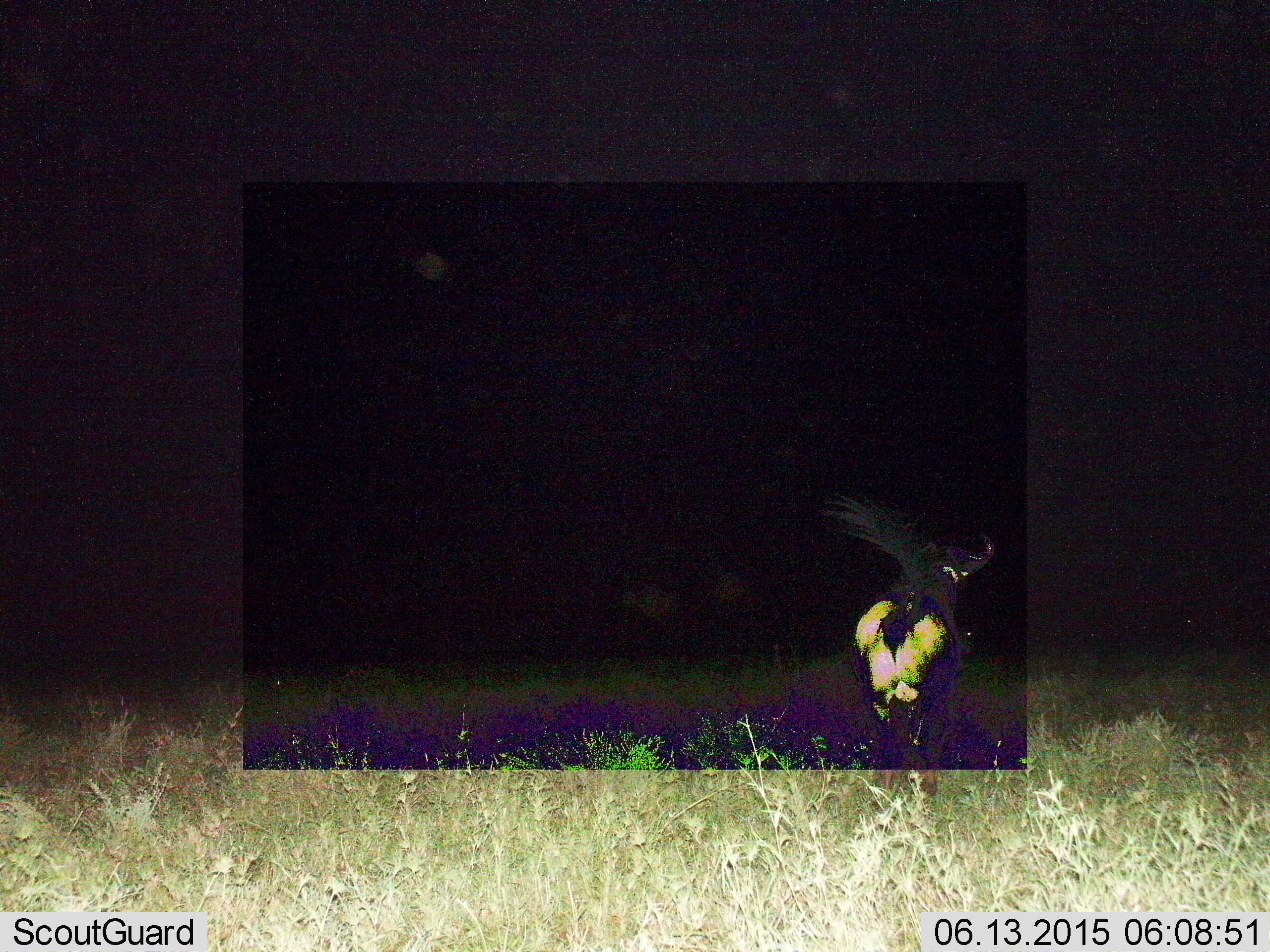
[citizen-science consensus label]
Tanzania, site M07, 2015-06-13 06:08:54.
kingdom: Animalia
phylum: Chordata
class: Mammalia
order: Artiodactyla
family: Bovidae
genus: Connochaetes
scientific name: Connochaetes taurinus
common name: blue wildebeest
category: wildebeest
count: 1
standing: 40%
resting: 0%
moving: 60%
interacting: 0%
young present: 0%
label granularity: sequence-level